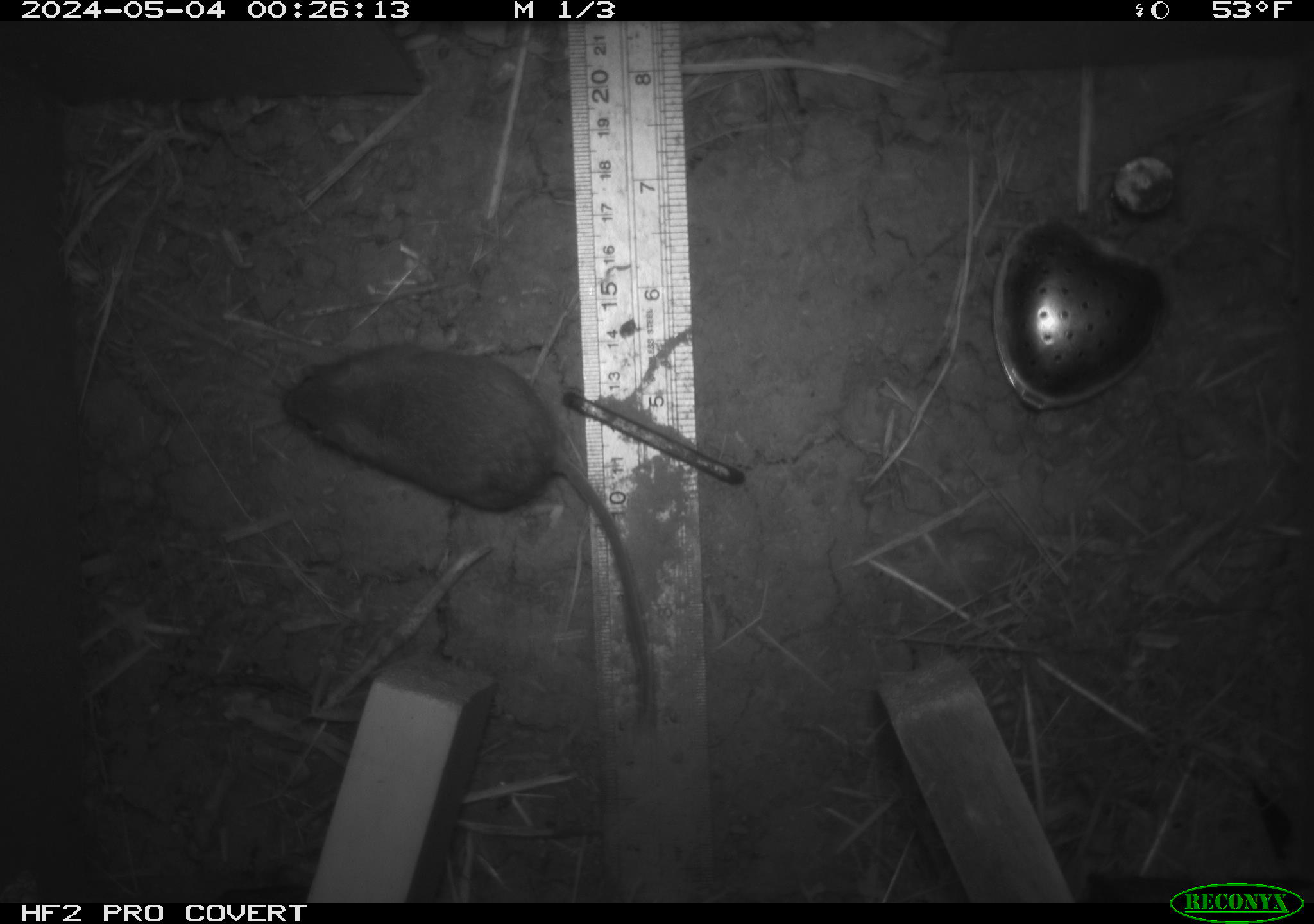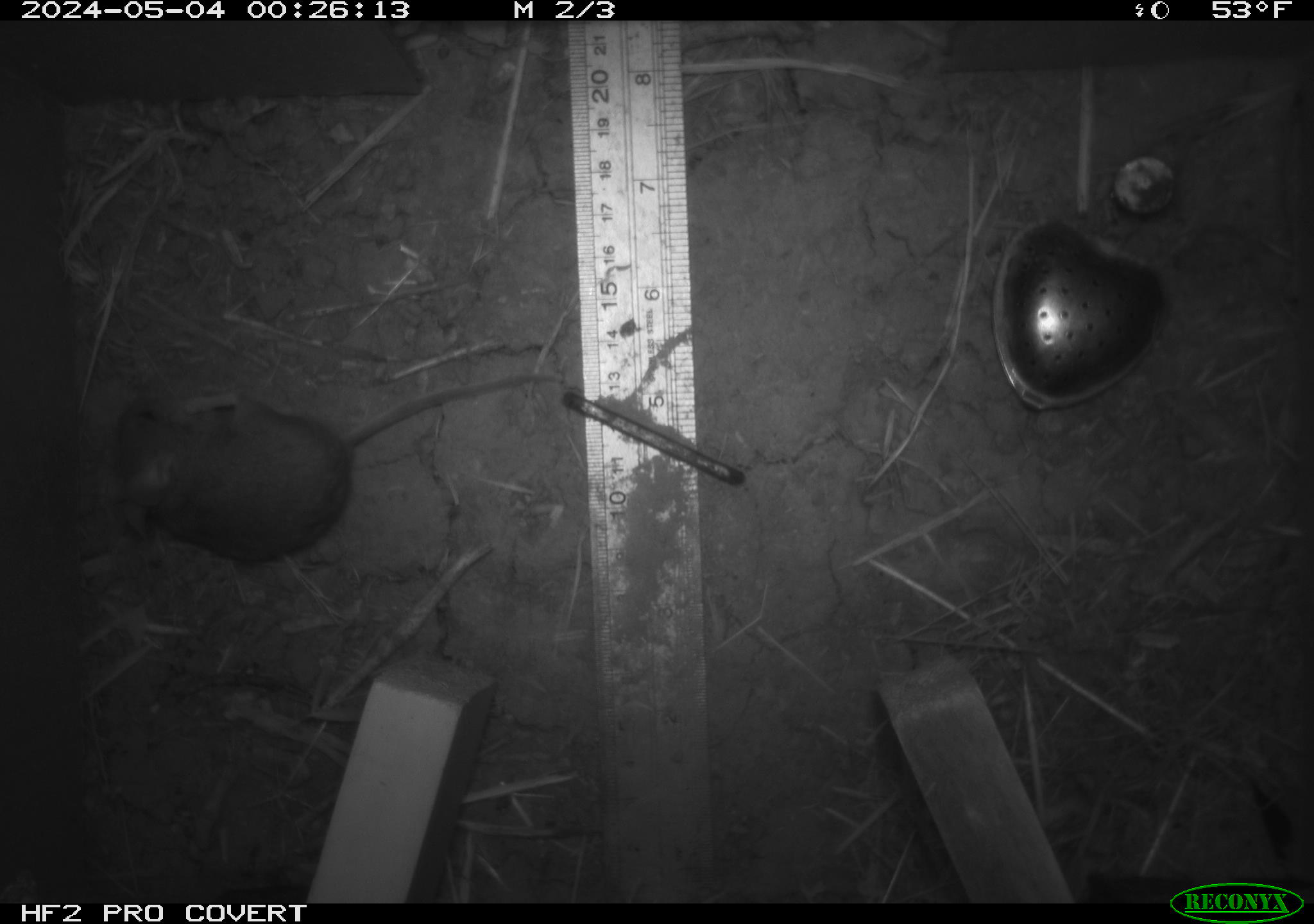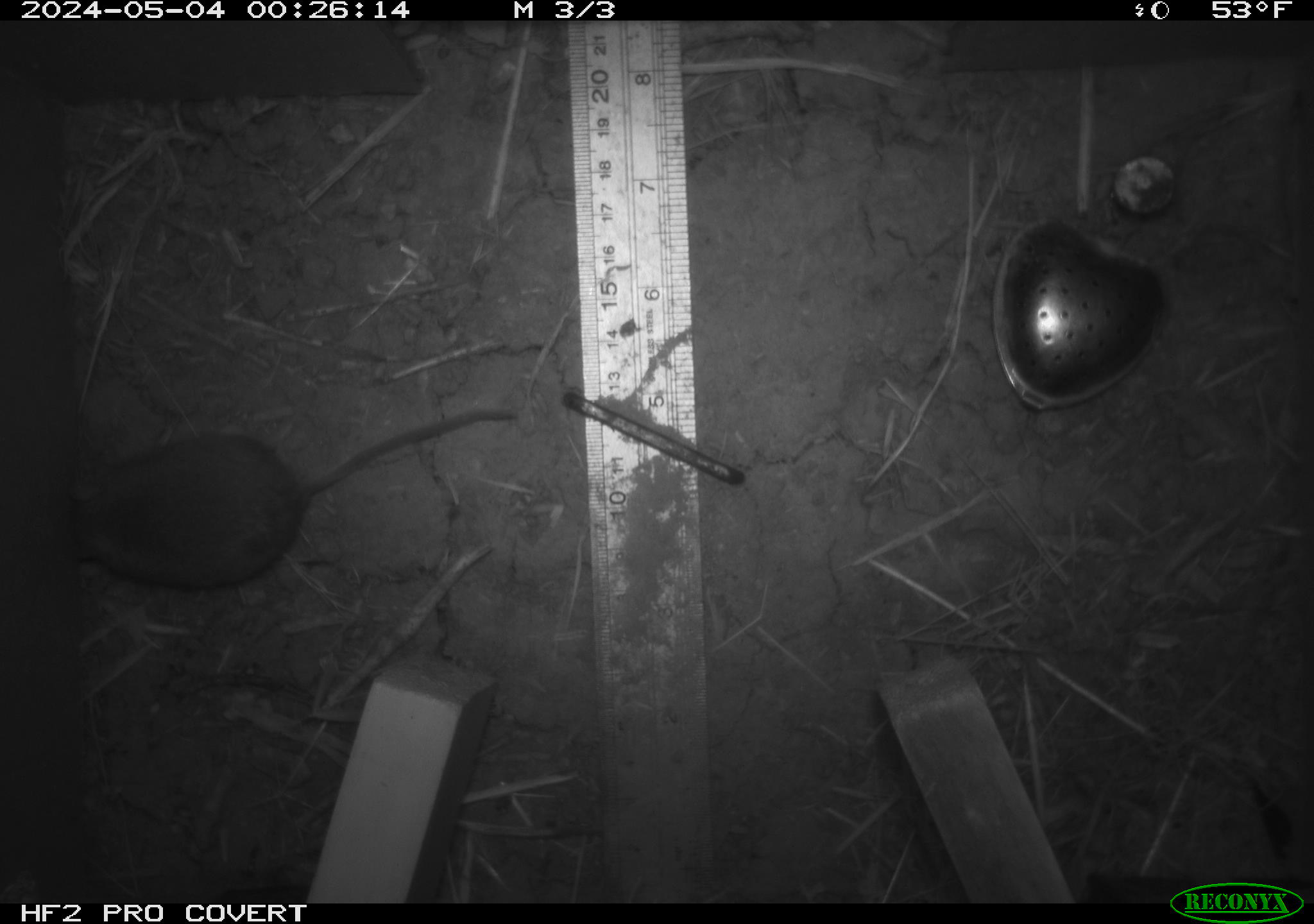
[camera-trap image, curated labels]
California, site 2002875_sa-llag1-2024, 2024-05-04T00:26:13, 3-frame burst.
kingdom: Animalia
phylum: Chordata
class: Mammalia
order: Rodentia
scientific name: Rodentia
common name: mouse species